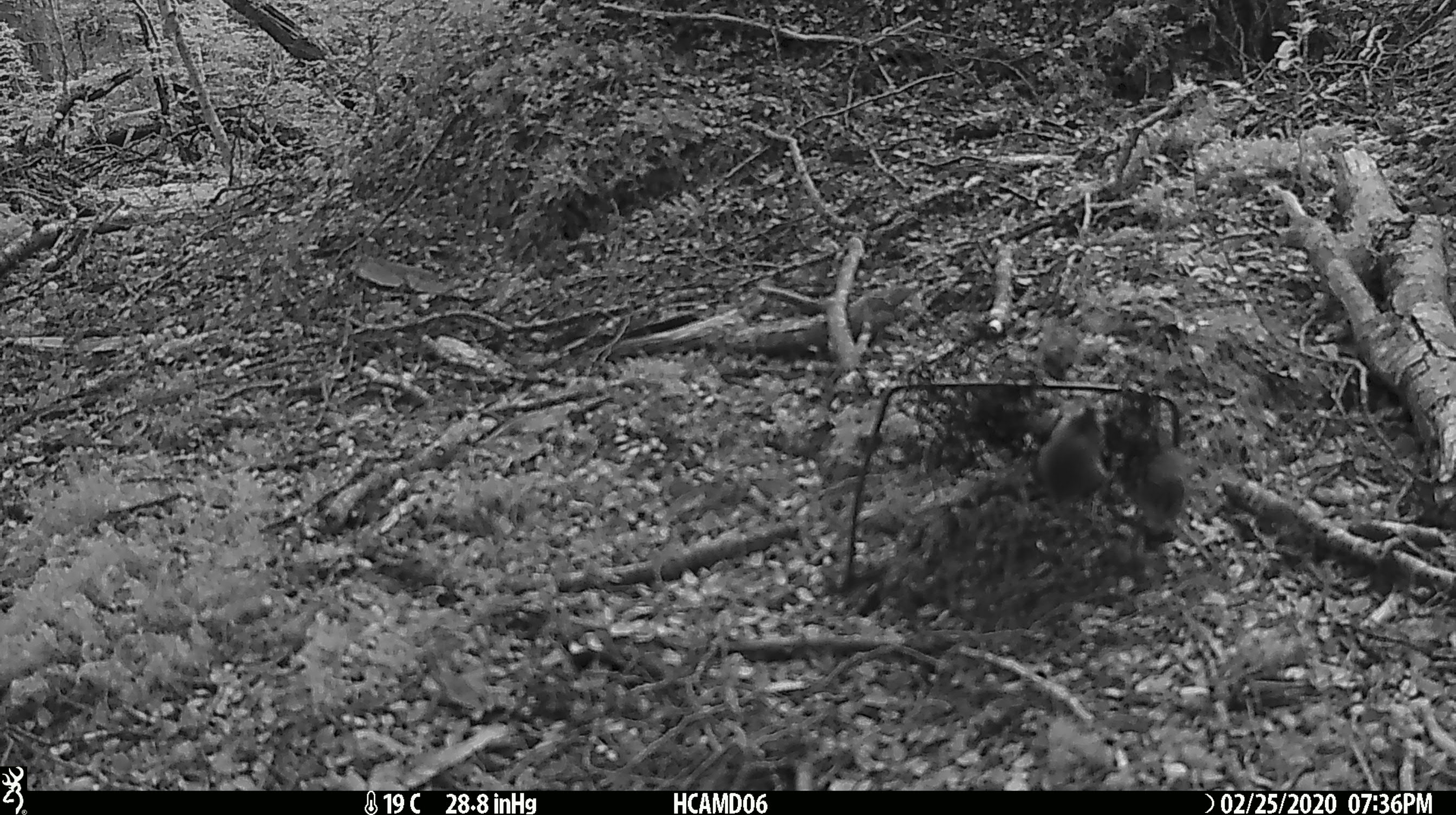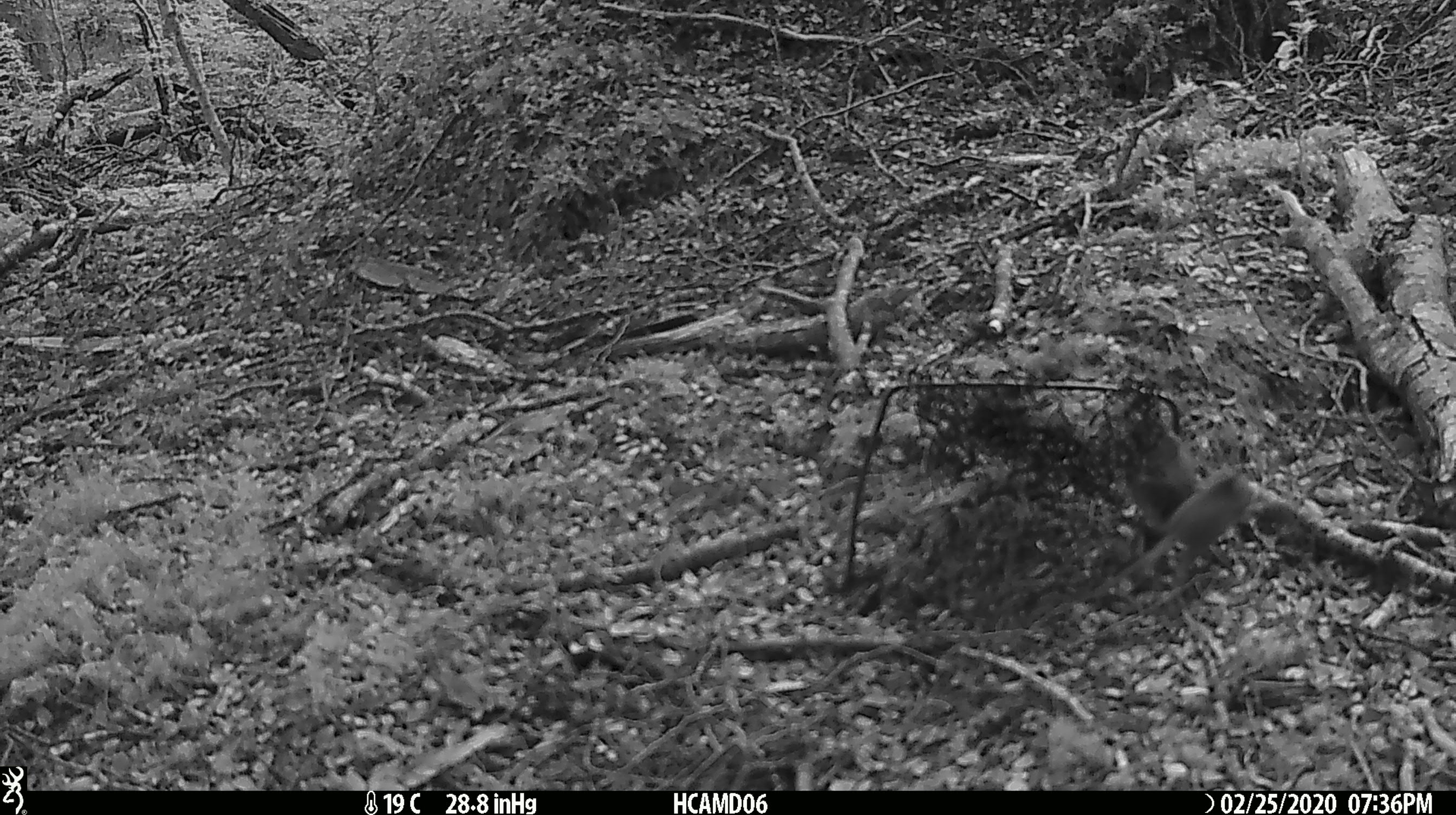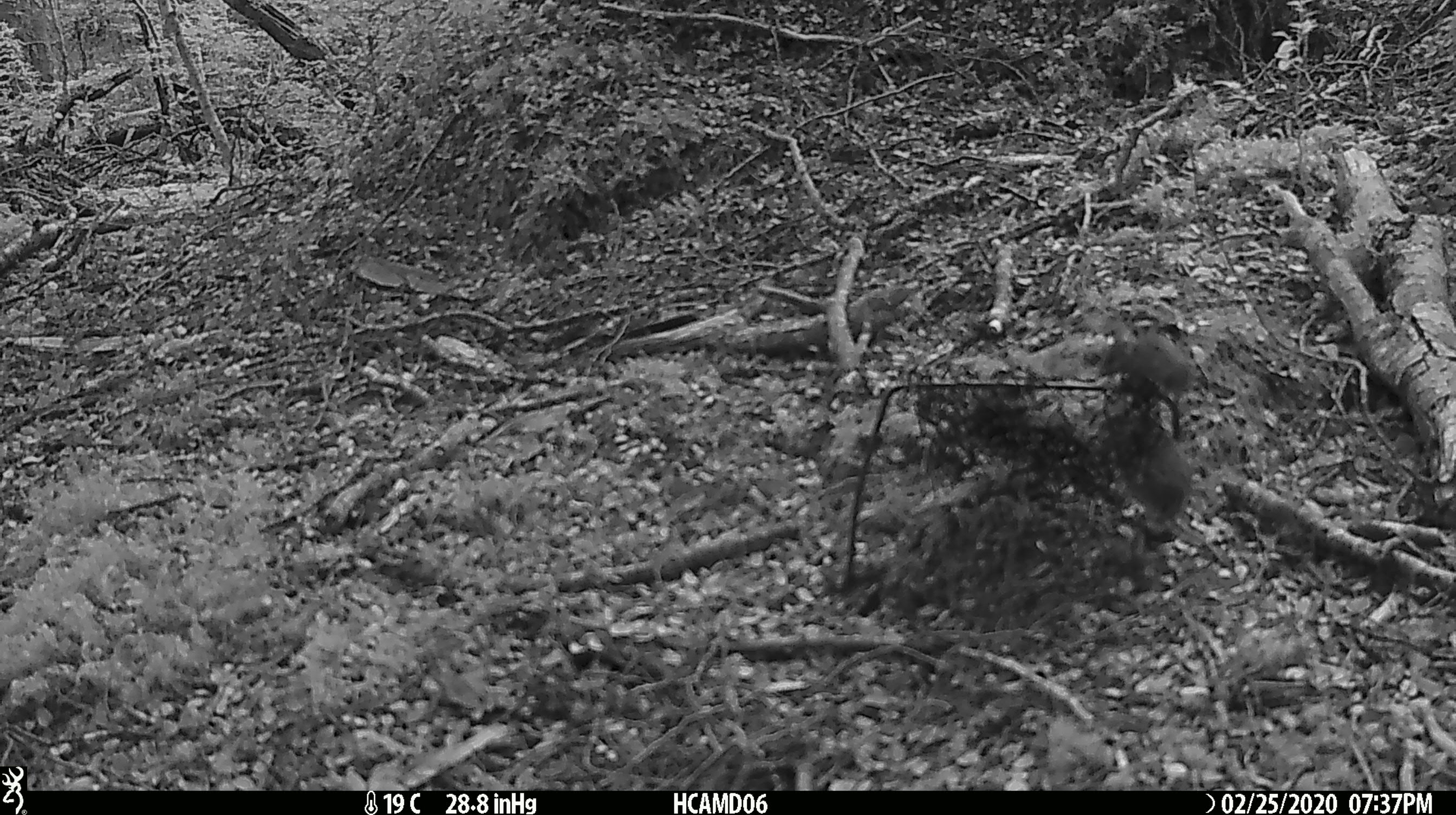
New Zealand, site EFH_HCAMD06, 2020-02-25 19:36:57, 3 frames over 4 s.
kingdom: Animalia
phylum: Chordata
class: Mammalia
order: Rodentia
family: Muridae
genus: Mus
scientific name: Mus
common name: mouse